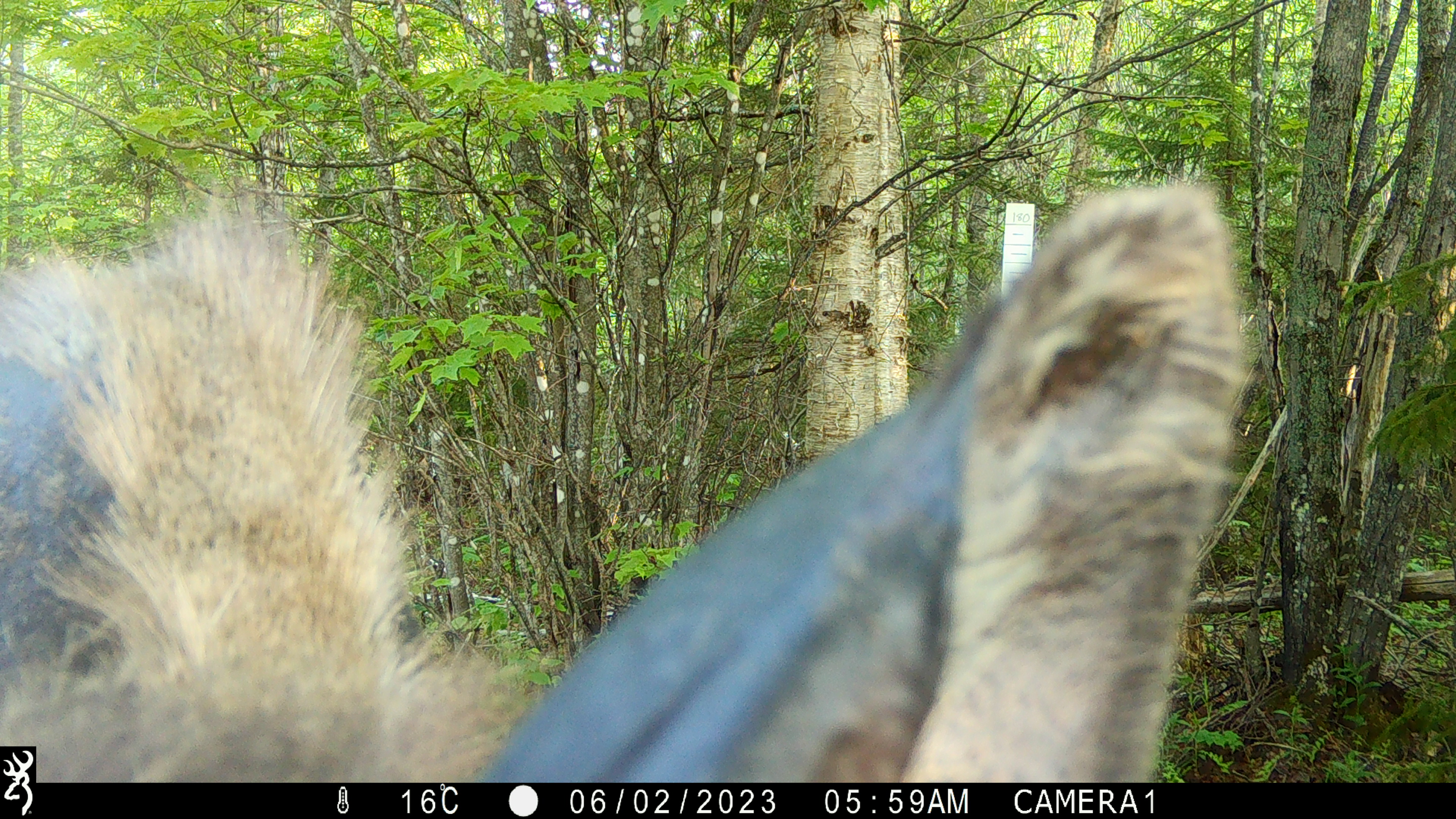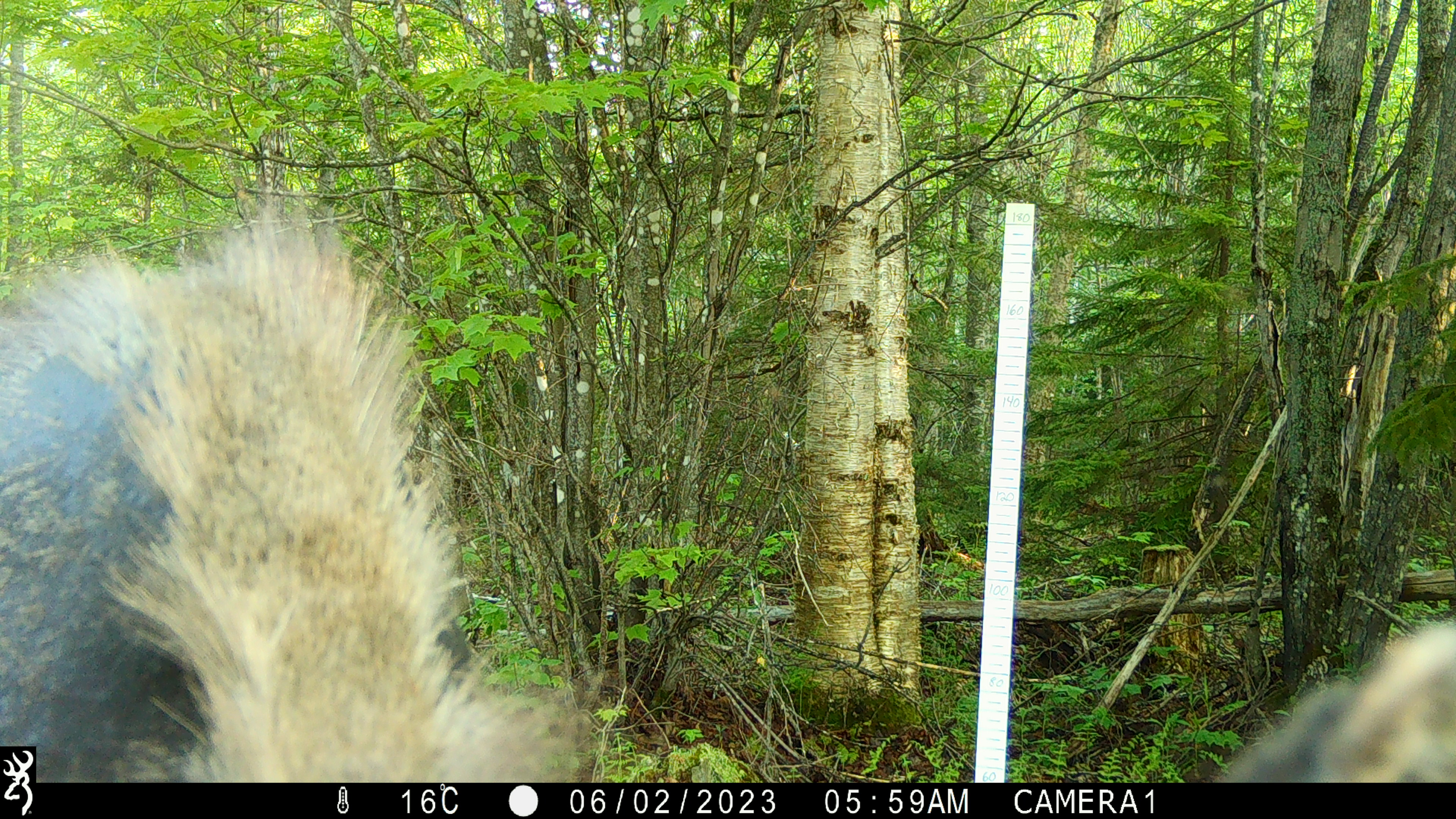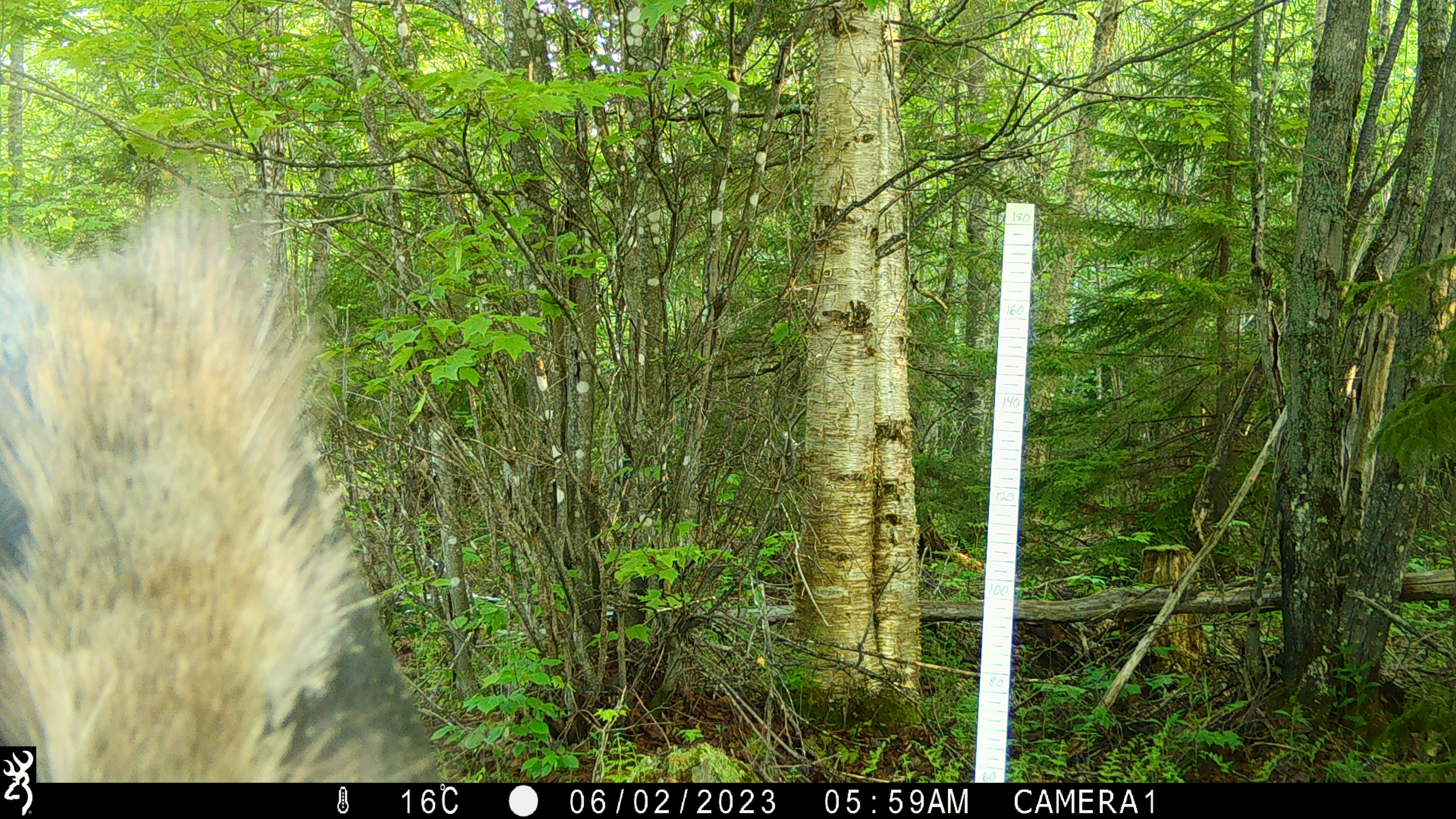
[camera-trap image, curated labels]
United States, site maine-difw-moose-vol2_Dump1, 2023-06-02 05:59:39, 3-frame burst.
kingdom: Animalia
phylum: Chordata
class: Mammalia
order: Artiodactyla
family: Cervidae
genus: Alces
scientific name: Alces alces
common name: moose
Moose (Alces alces).